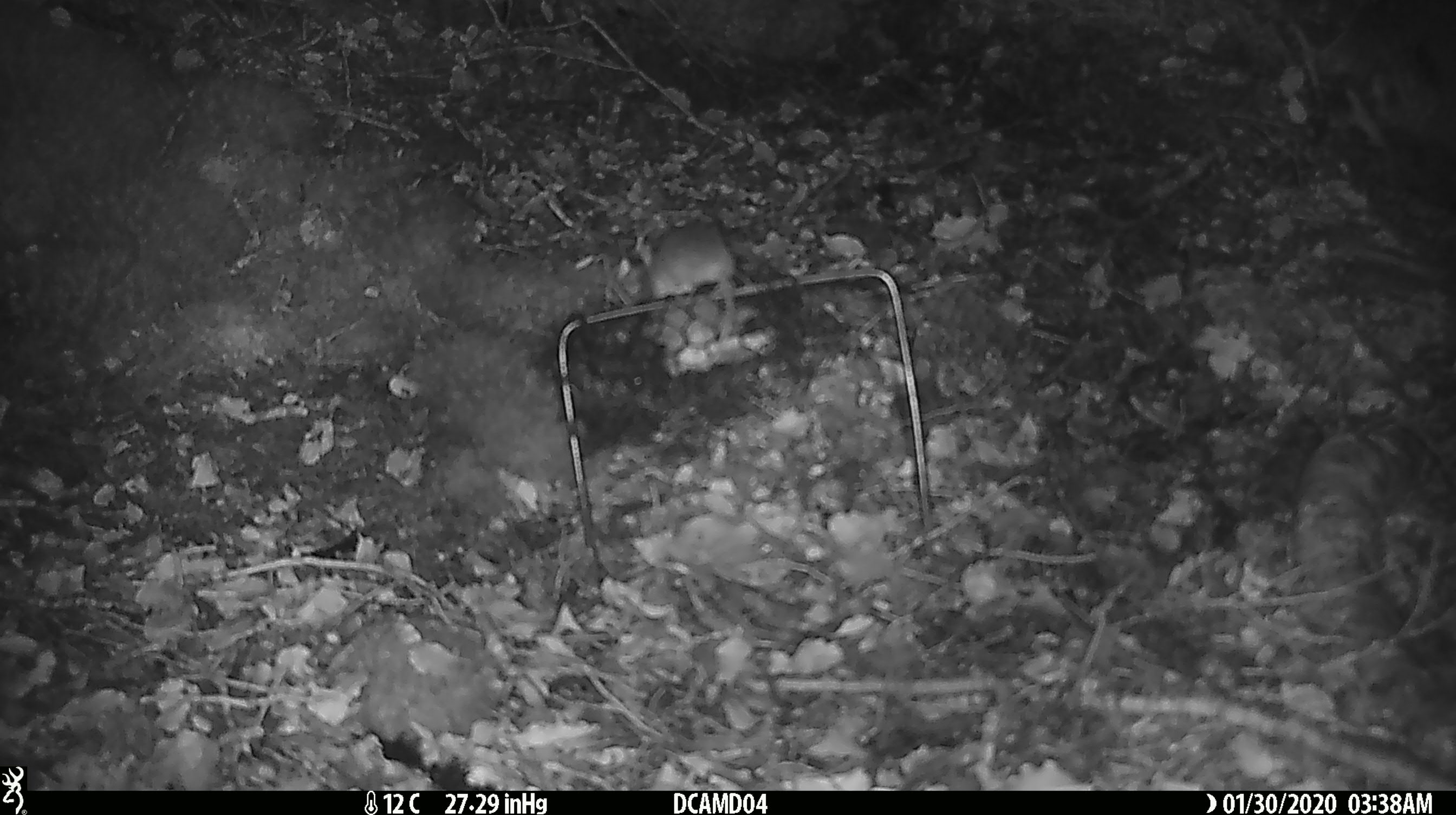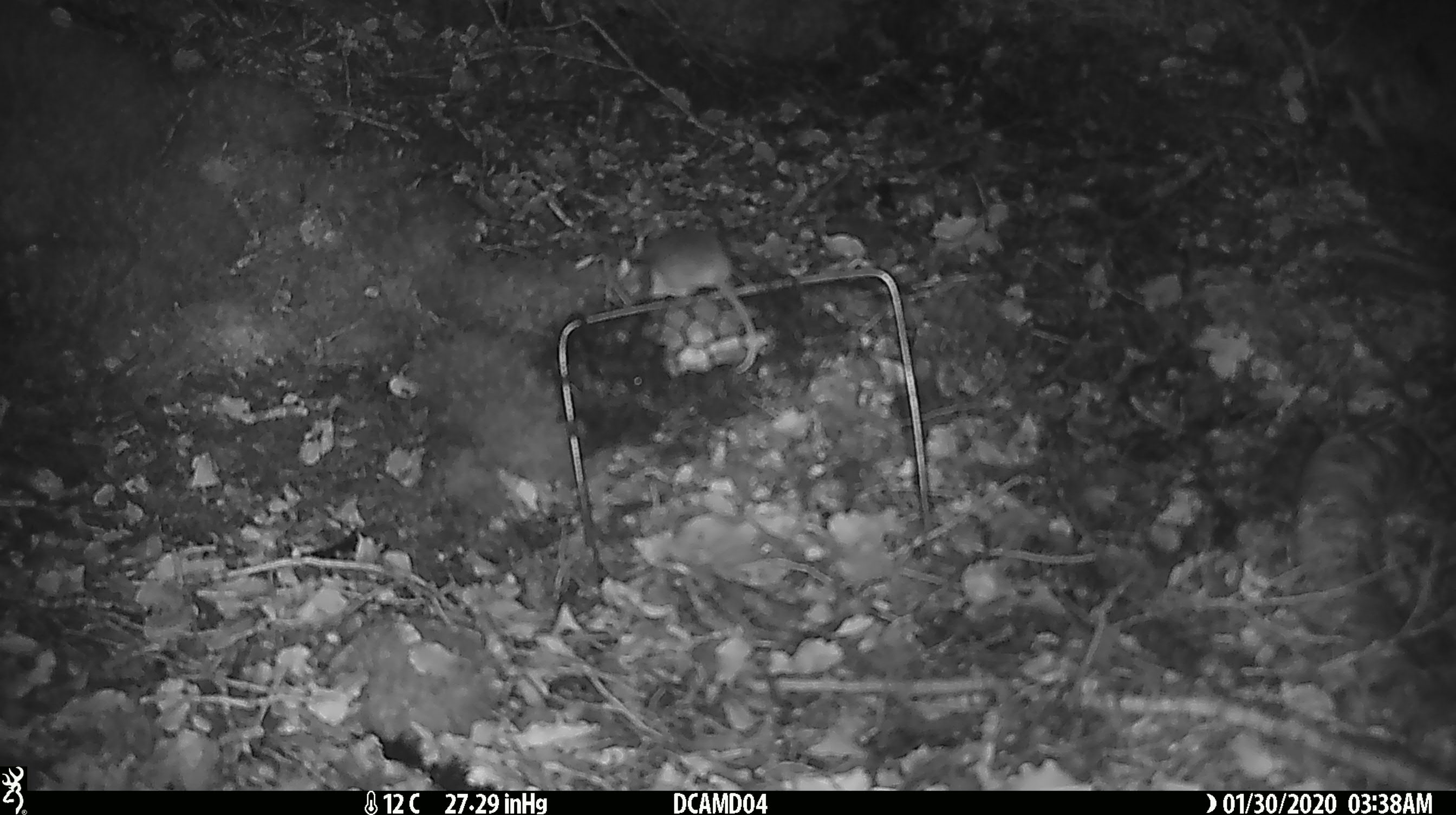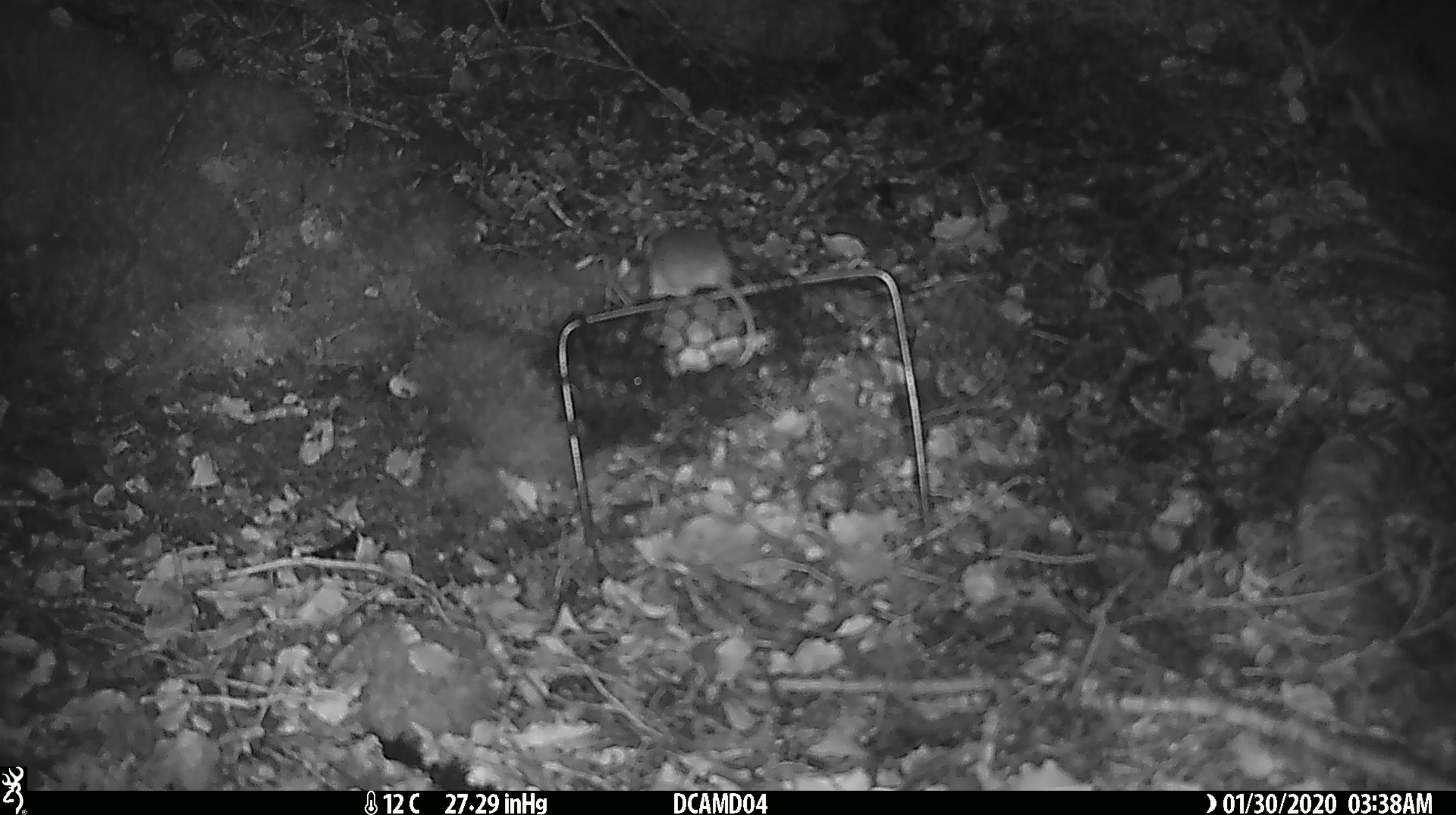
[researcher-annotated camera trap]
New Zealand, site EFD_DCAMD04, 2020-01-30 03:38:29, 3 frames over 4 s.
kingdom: Animalia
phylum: Chordata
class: Mammalia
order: Rodentia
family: Muridae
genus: Mus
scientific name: Mus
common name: mouse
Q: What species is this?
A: Mouse (Mus).